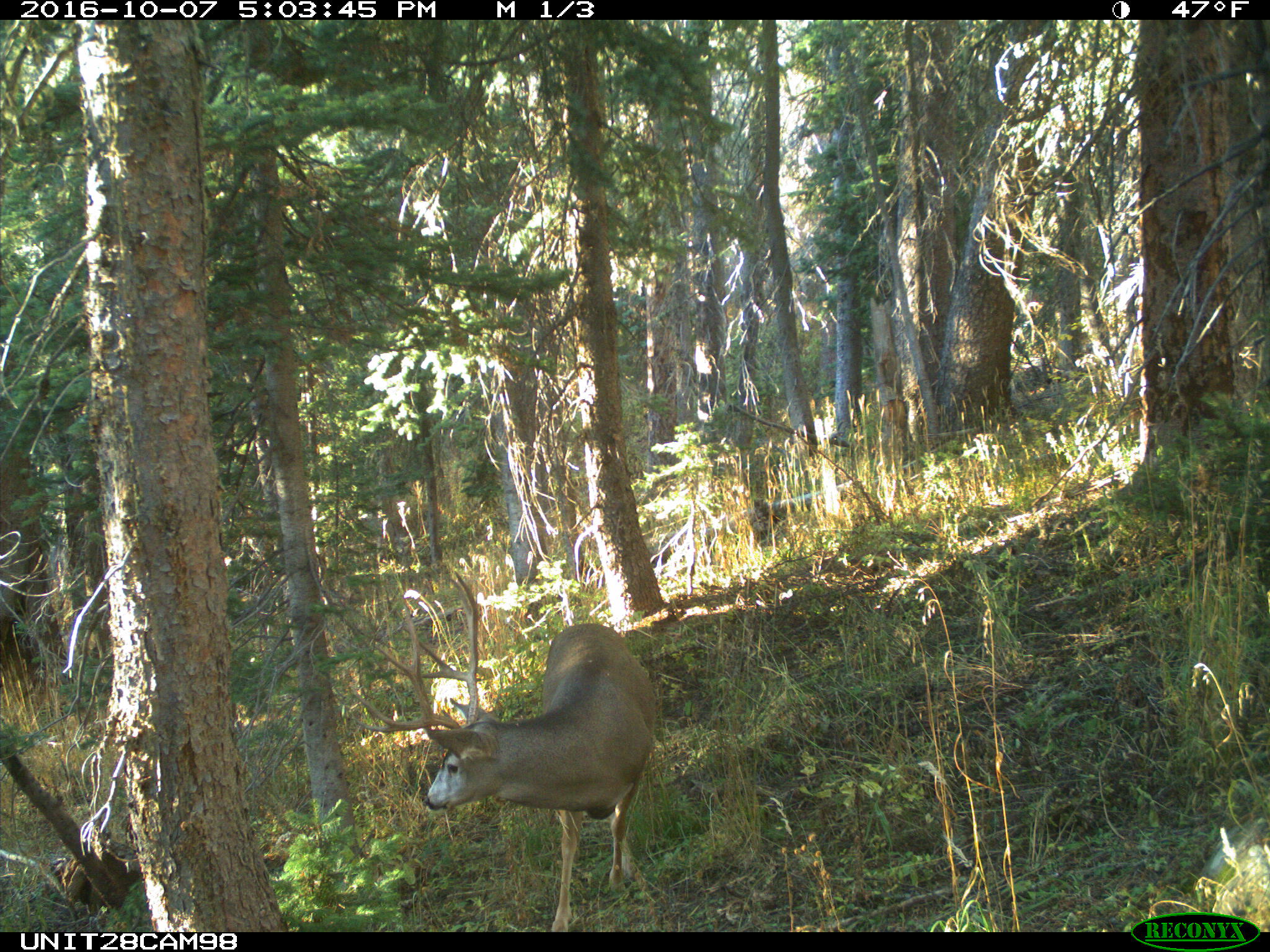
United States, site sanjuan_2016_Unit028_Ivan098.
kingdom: Animalia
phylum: Chordata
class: Mammalia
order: Artiodactyla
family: Cervidae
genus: Odocoileus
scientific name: Odocoileus hemionus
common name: mule deer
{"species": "Odocoileus hemionus (mule deer)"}